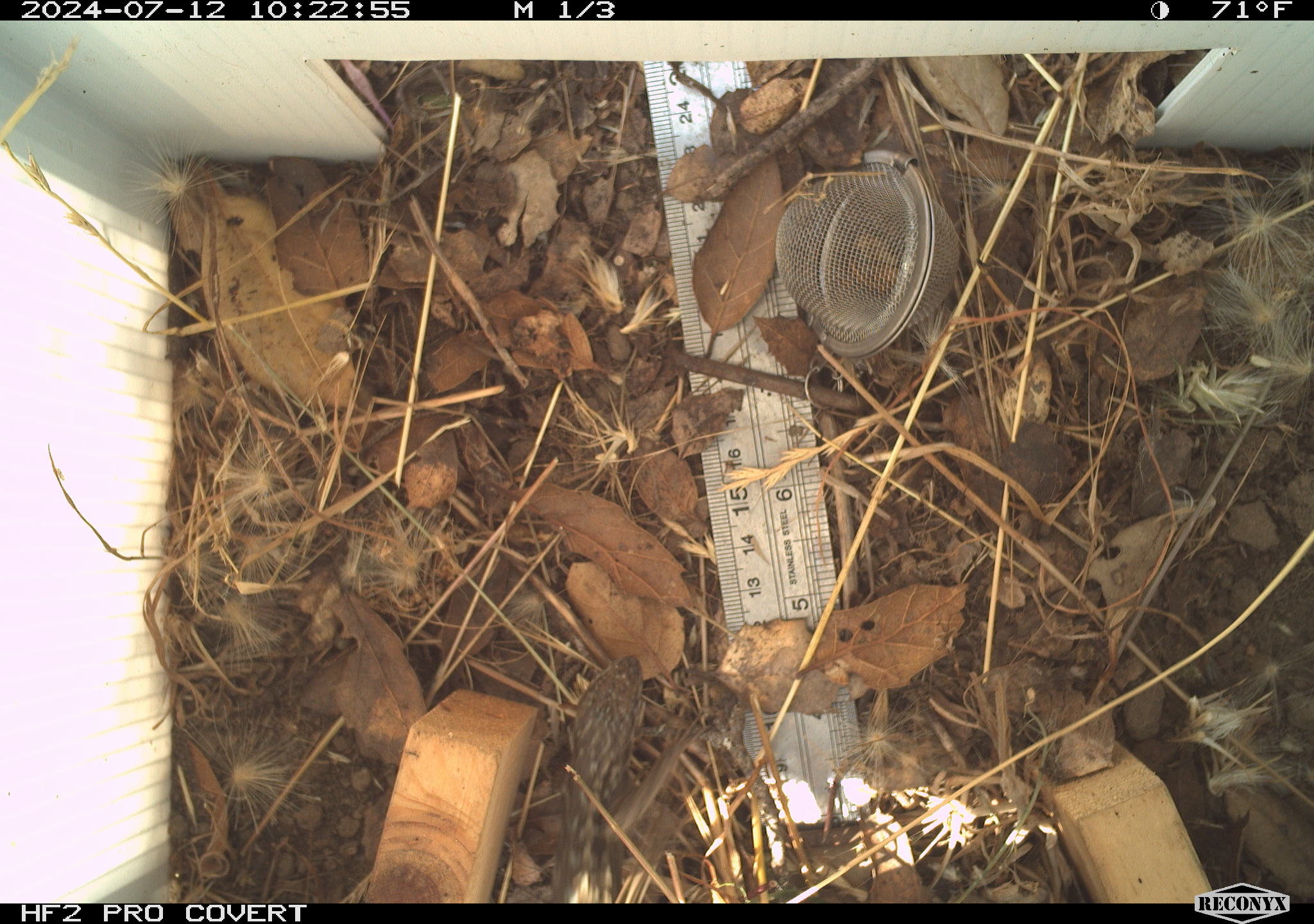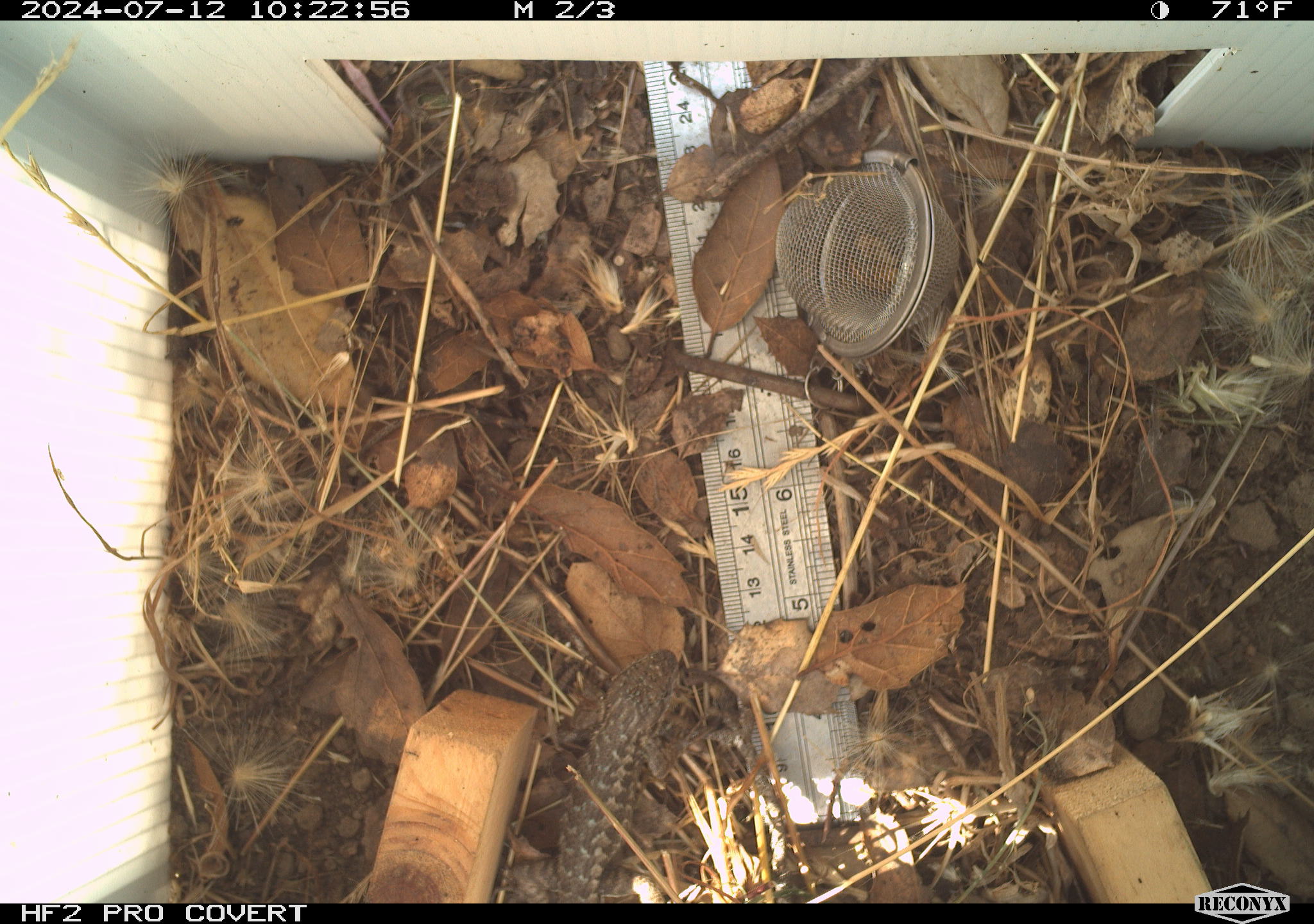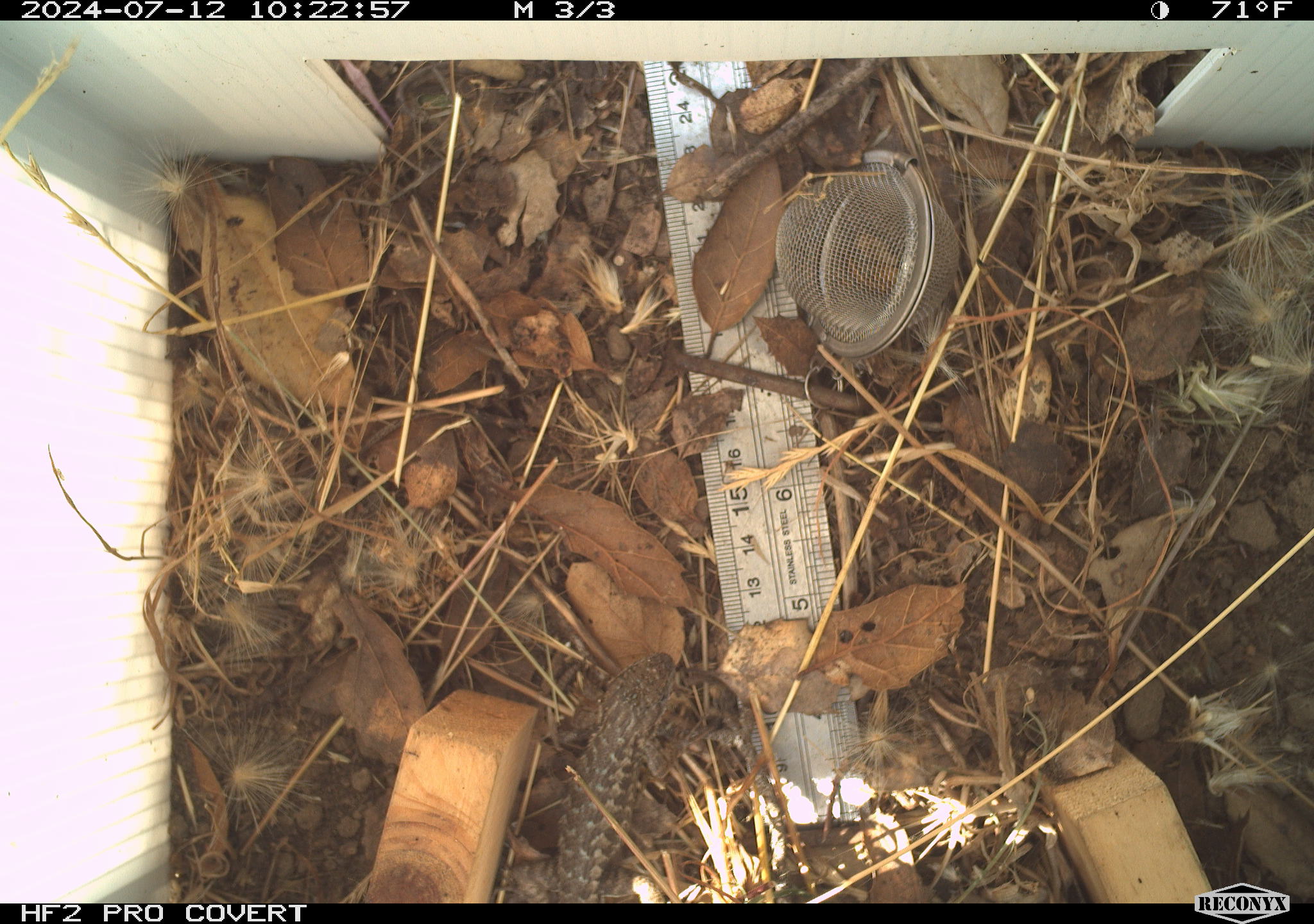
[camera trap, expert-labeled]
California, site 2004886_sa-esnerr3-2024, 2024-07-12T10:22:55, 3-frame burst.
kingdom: Animalia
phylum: Chordata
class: Reptilia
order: Squamata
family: Phrynosomatidae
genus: Sceloporus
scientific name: Sceloporus occidentalis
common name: western fence lizard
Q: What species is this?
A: Western fence lizard (Sceloporus occidentalis).